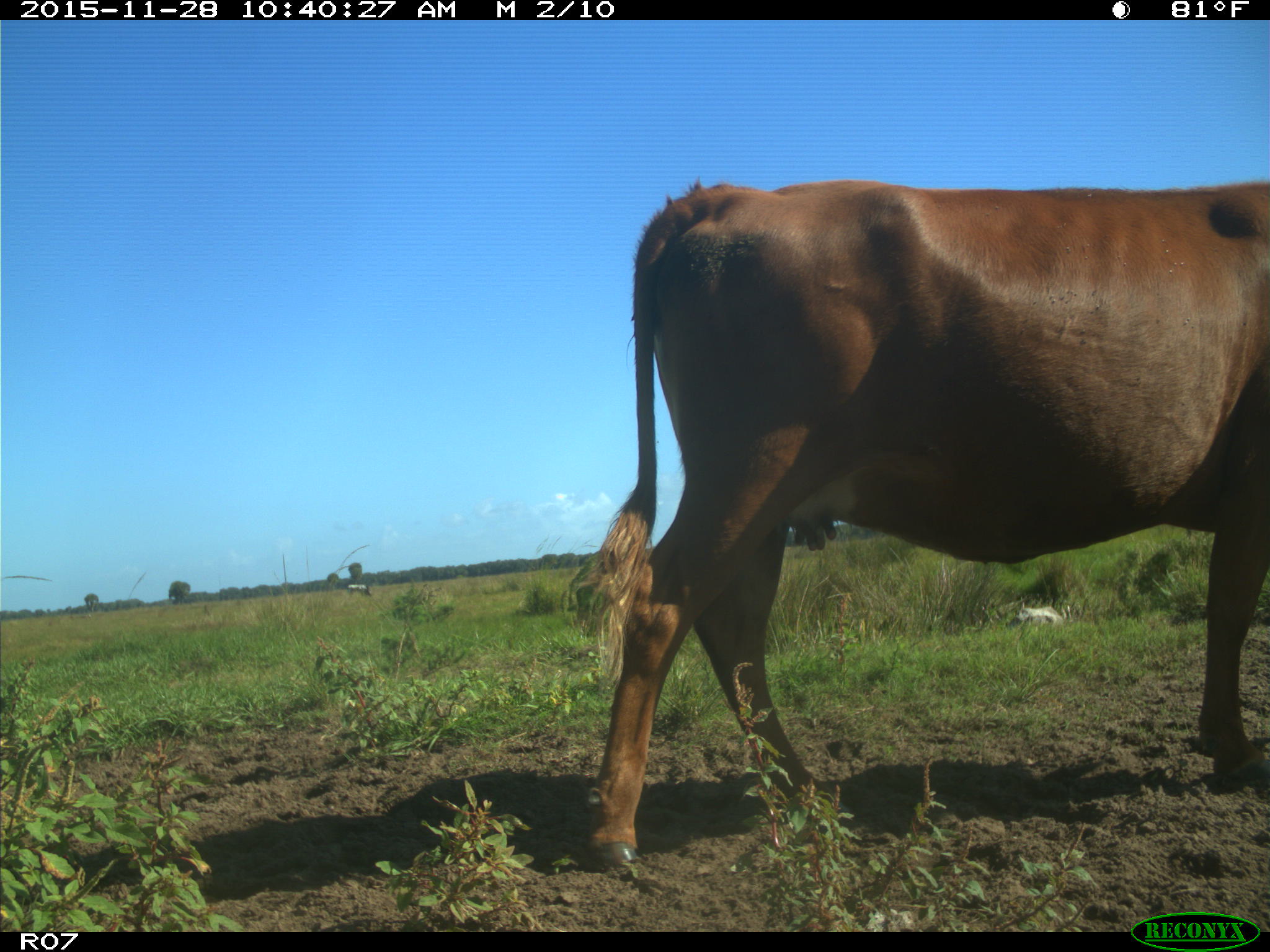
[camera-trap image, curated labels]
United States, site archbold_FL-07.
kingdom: Animalia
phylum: Chordata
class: Mammalia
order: Artiodactyla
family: Bovidae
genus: Bos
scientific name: Bos taurus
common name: domestic cow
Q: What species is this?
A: Bos taurus (domestic cow).